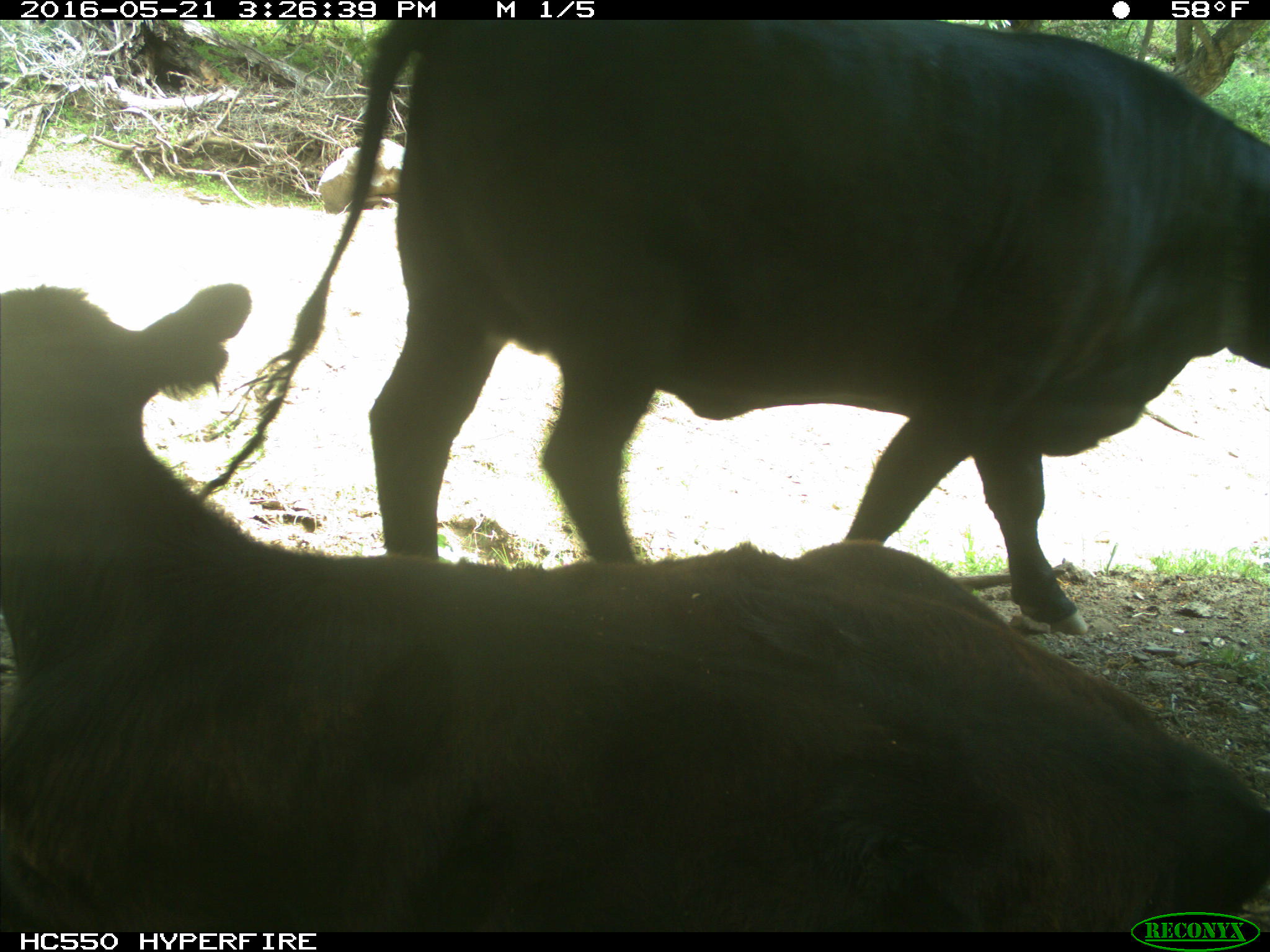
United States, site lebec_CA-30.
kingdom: Animalia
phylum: Chordata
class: Mammalia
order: Artiodactyla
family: Bovidae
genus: Bos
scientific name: Bos taurus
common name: domestic cow